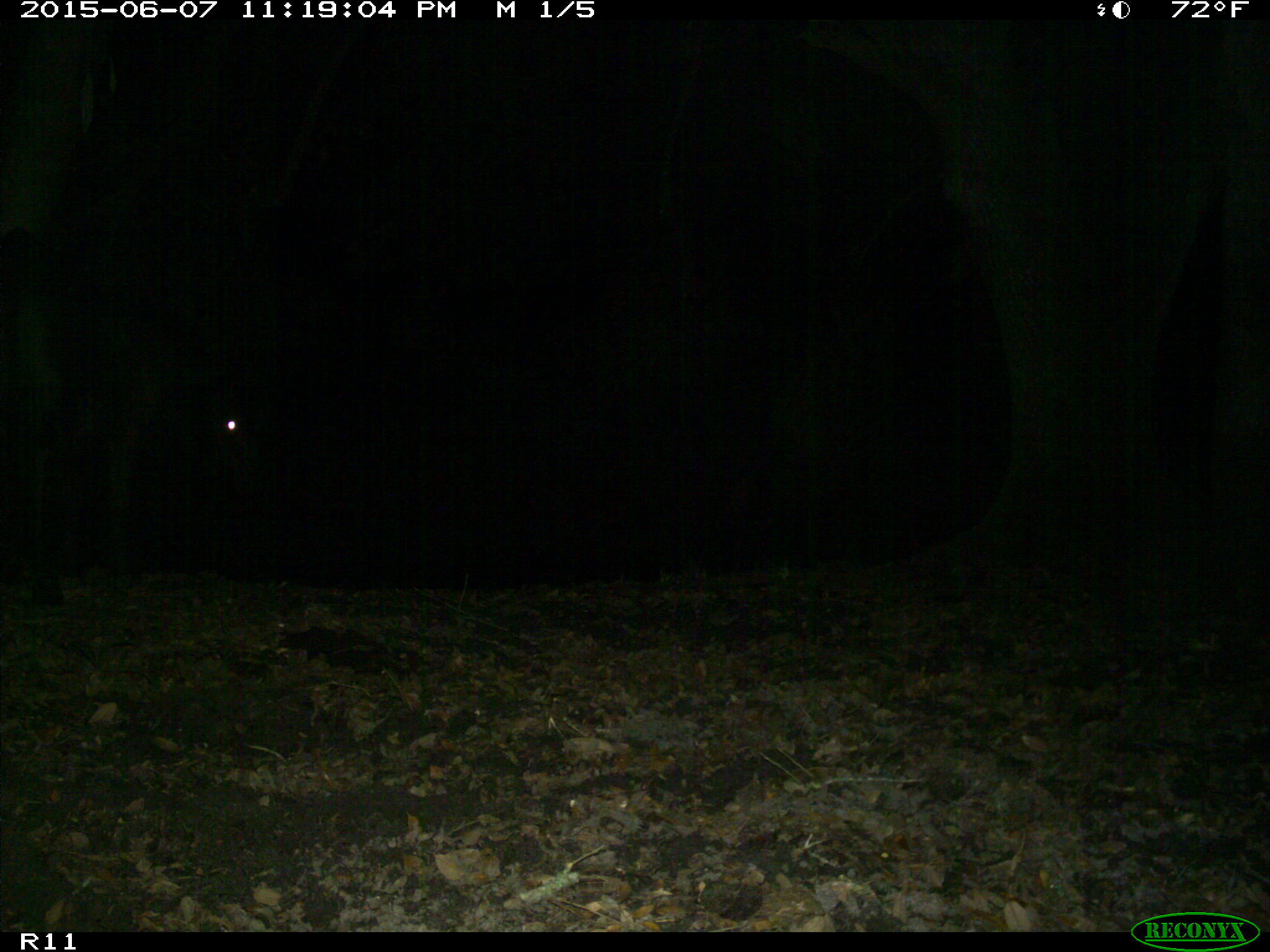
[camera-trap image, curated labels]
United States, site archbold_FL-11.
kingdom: Animalia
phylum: Chordata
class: Mammalia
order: Artiodactyla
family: Bovidae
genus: Bos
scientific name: Bos taurus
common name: domestic cow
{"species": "Bos taurus (domestic cow)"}